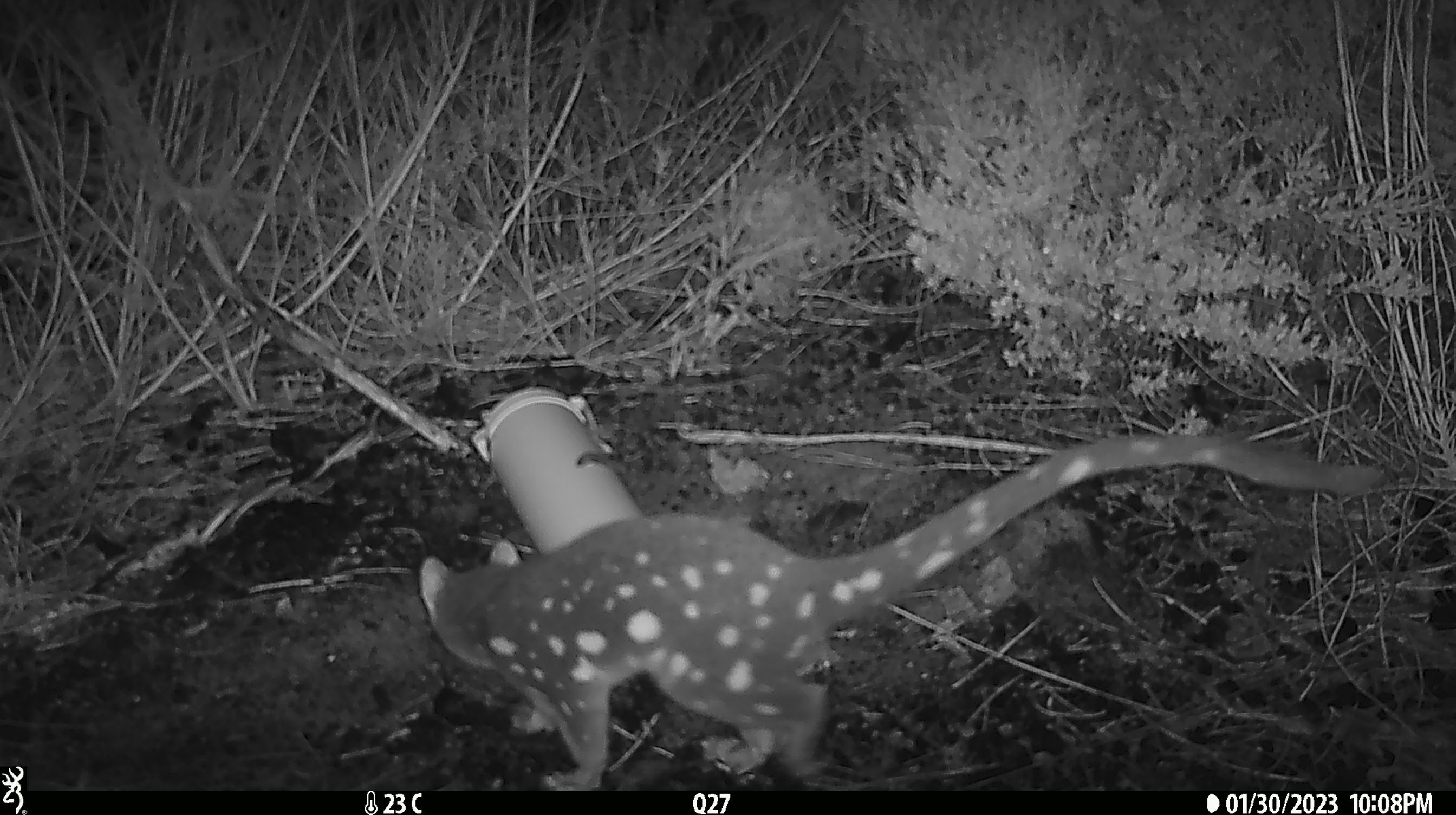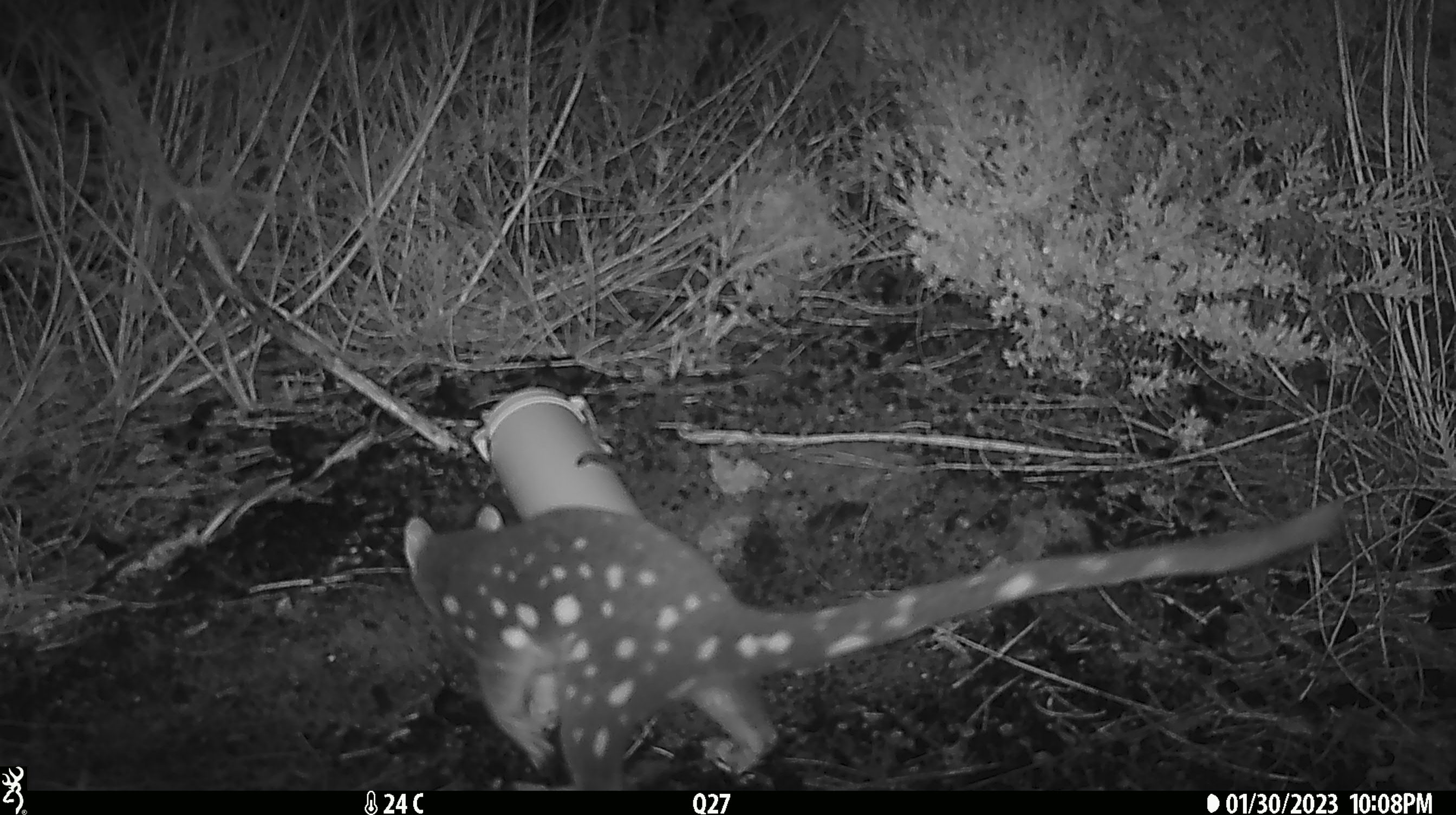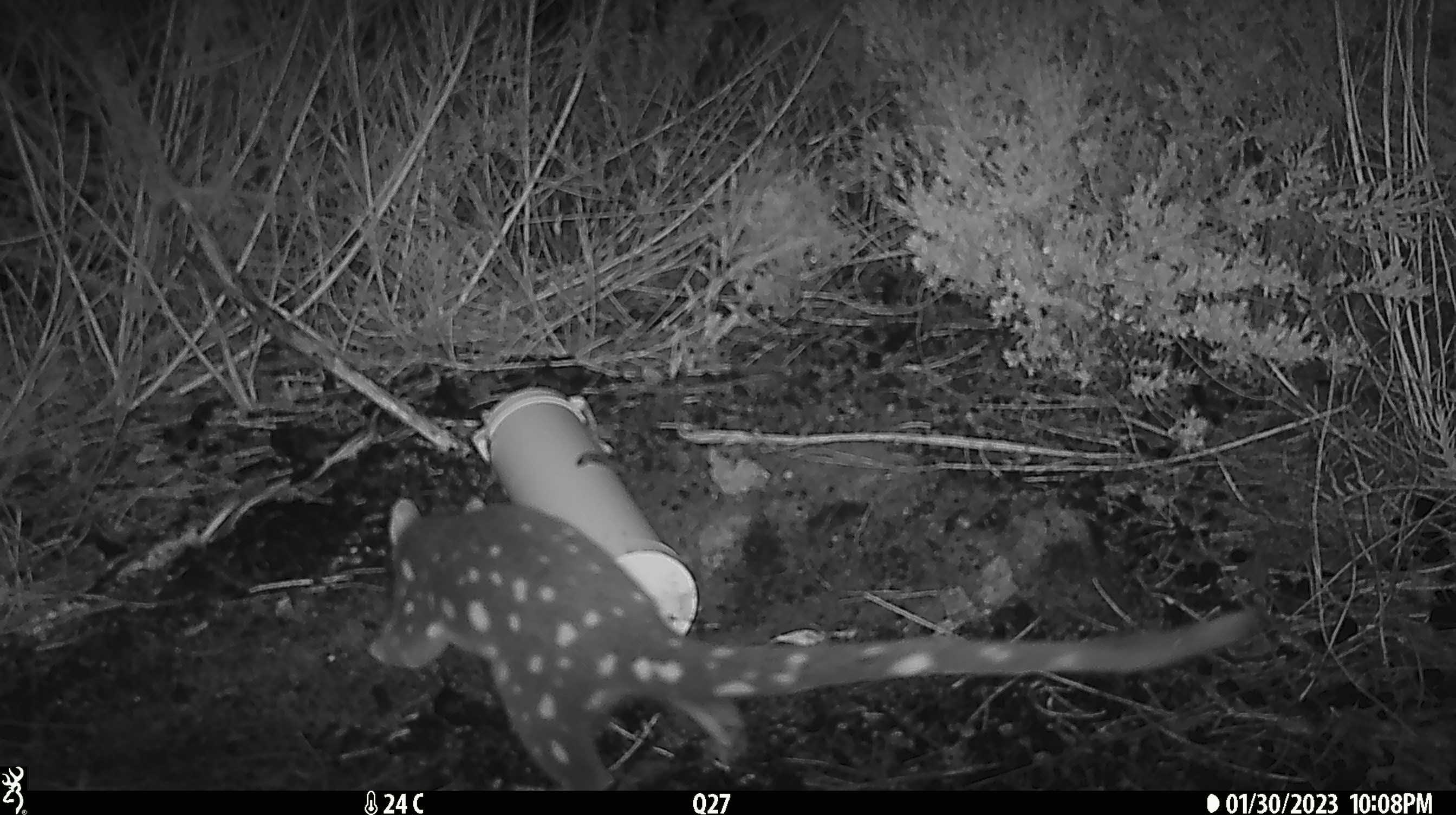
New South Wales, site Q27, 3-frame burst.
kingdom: Animalia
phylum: Chordata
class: Mammalia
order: Dasyuromorphia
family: Dasyuridae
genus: Dasyurus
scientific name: Dasyurus maculatus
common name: spotted-tailed quoll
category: quoll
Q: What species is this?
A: Quoll (spotted-tailed quoll) (Dasyurus maculatus).